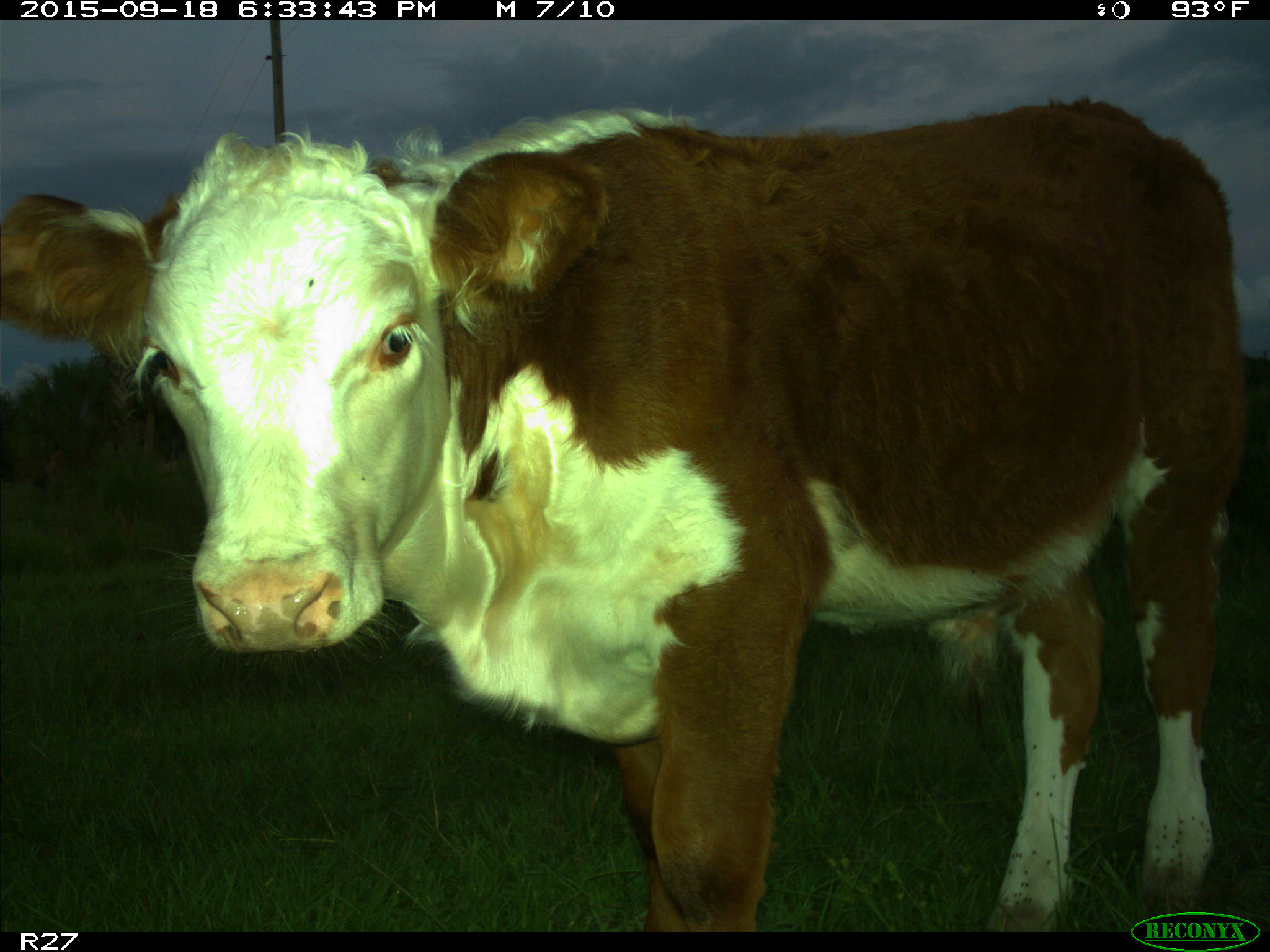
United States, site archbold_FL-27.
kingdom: Animalia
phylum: Chordata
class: Mammalia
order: Artiodactyla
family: Bovidae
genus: Bos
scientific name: Bos taurus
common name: domestic cow